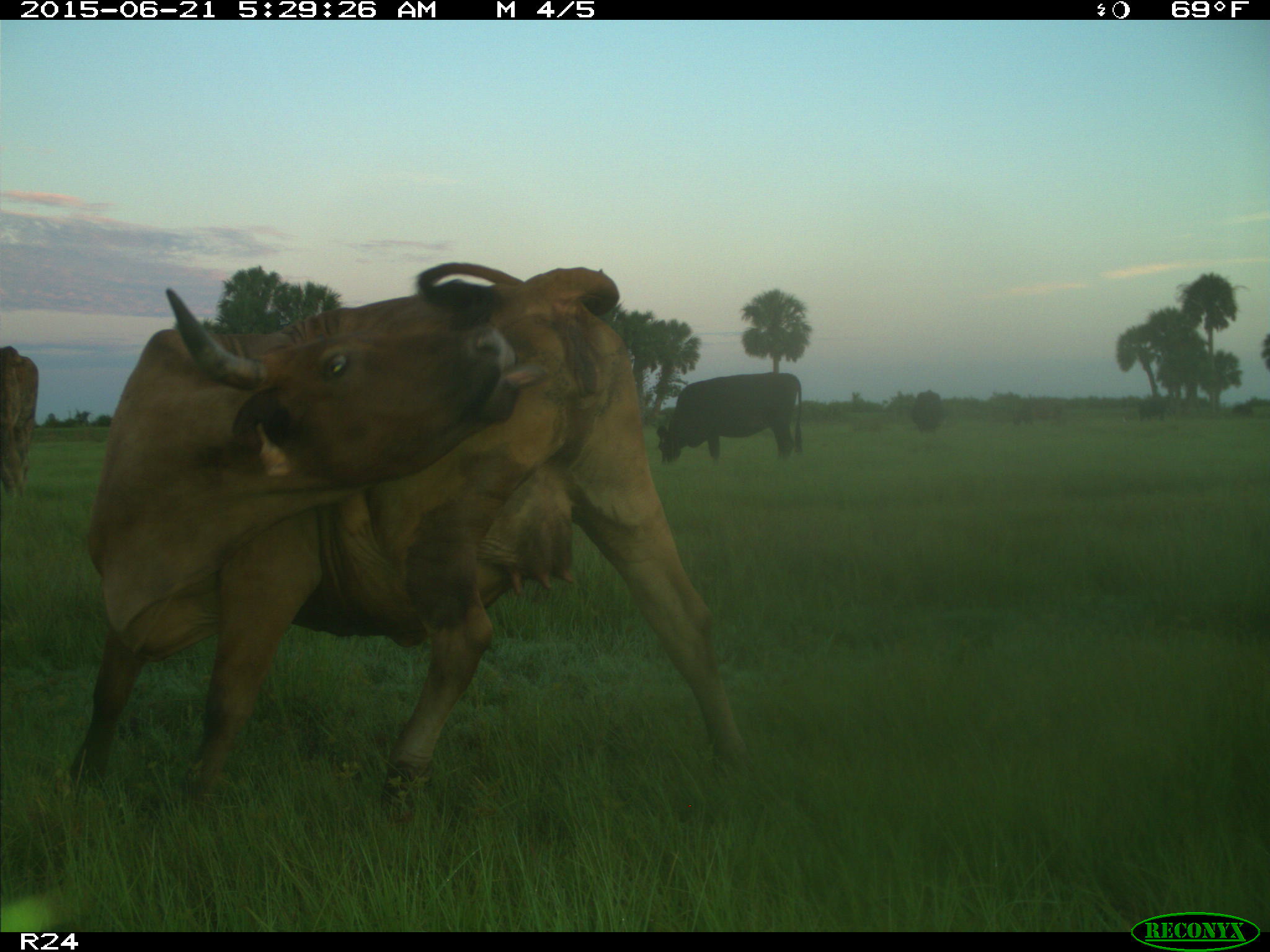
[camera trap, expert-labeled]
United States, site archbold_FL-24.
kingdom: Animalia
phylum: Chordata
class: Mammalia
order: Artiodactyla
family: Bovidae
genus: Bos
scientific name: Bos taurus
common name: domestic cow